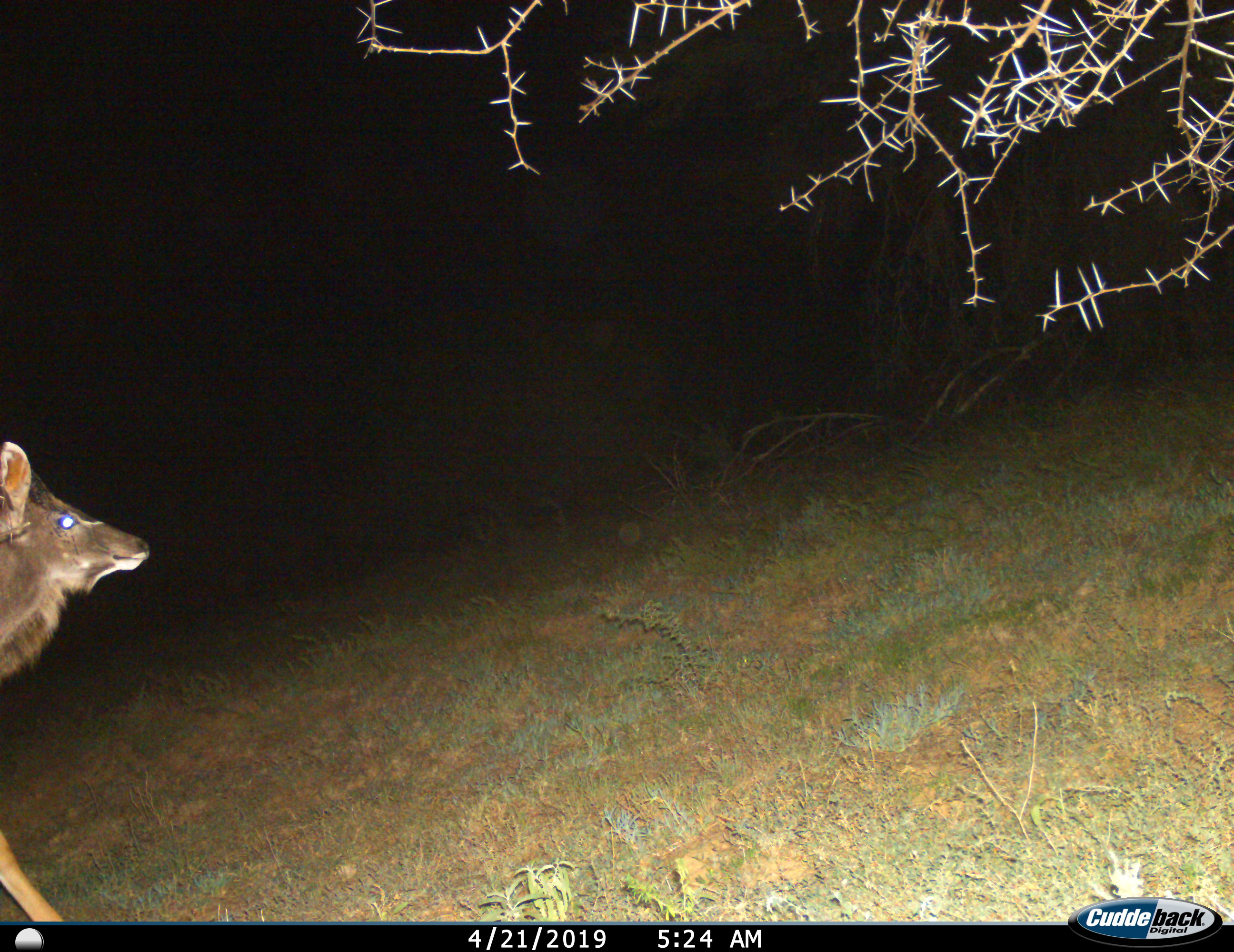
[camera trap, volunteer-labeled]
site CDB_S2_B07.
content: unidentified animal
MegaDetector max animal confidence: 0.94